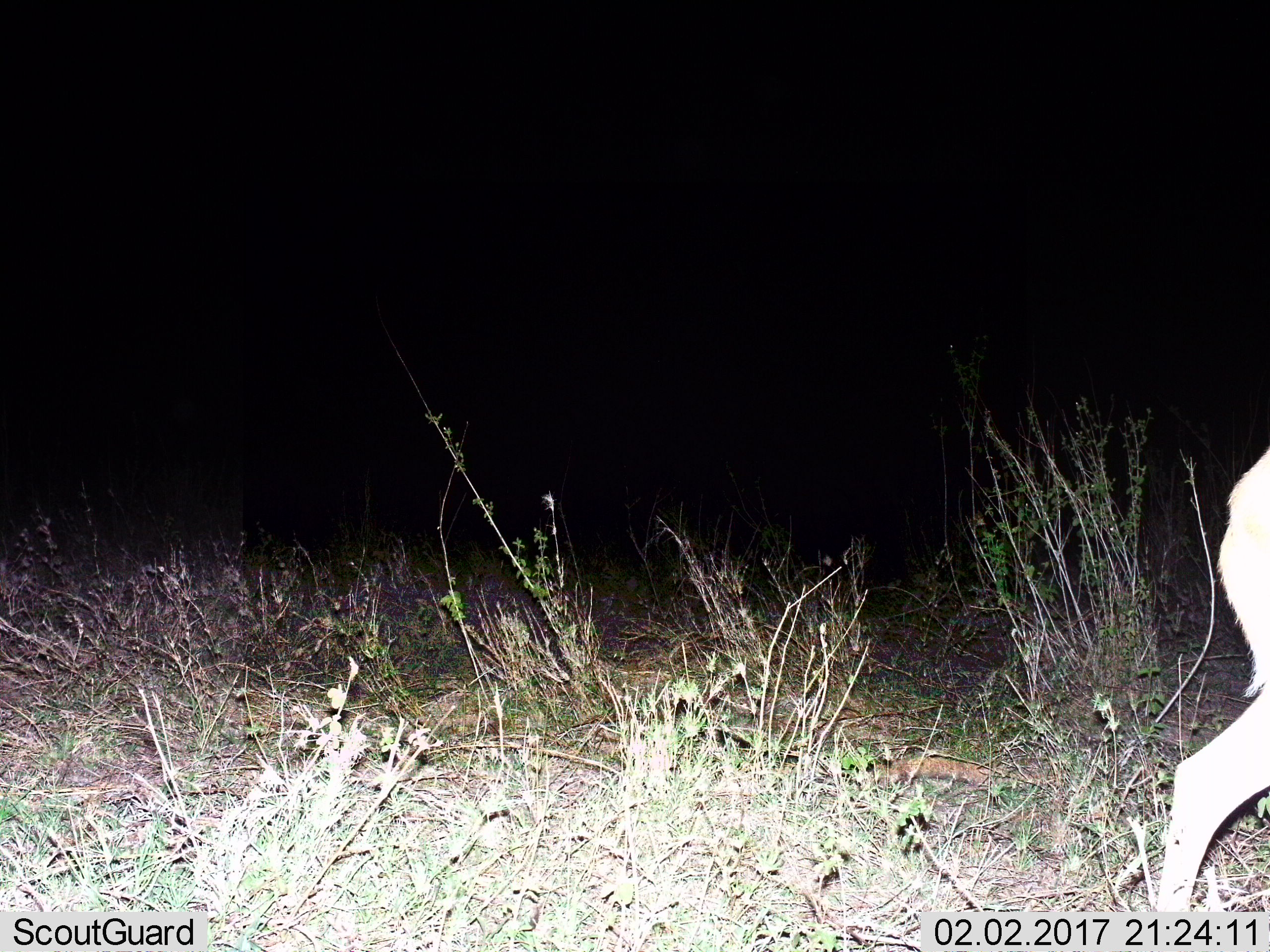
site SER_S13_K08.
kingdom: Animalia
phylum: Chordata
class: Mammalia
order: Artiodactyla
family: Bovidae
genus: Tragelaphus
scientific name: Tragelaphus scriptus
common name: bushbuck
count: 1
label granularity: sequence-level